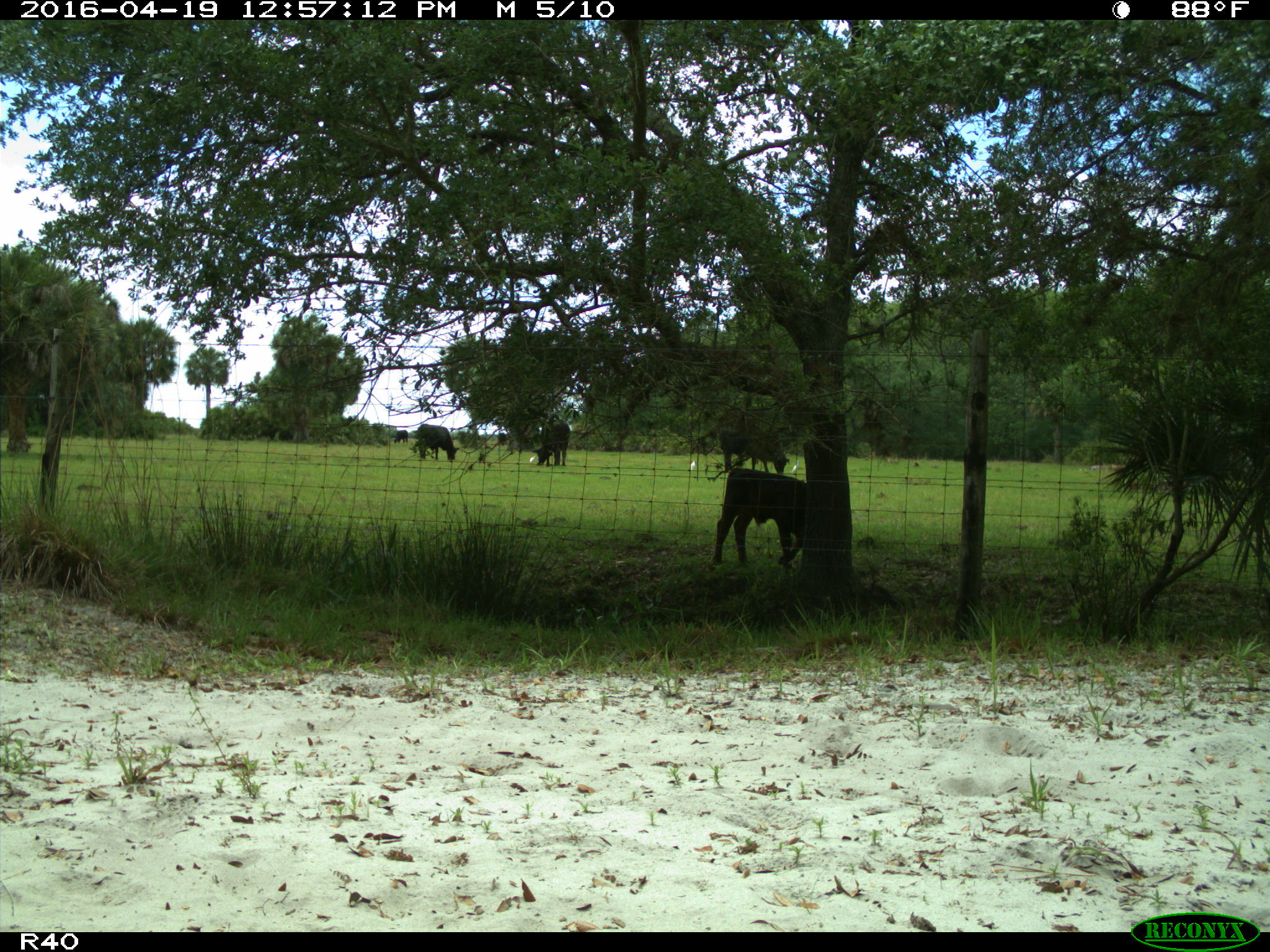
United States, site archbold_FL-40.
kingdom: Animalia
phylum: Chordata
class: Mammalia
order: Artiodactyla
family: Bovidae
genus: Bos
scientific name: Bos taurus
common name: domestic cow